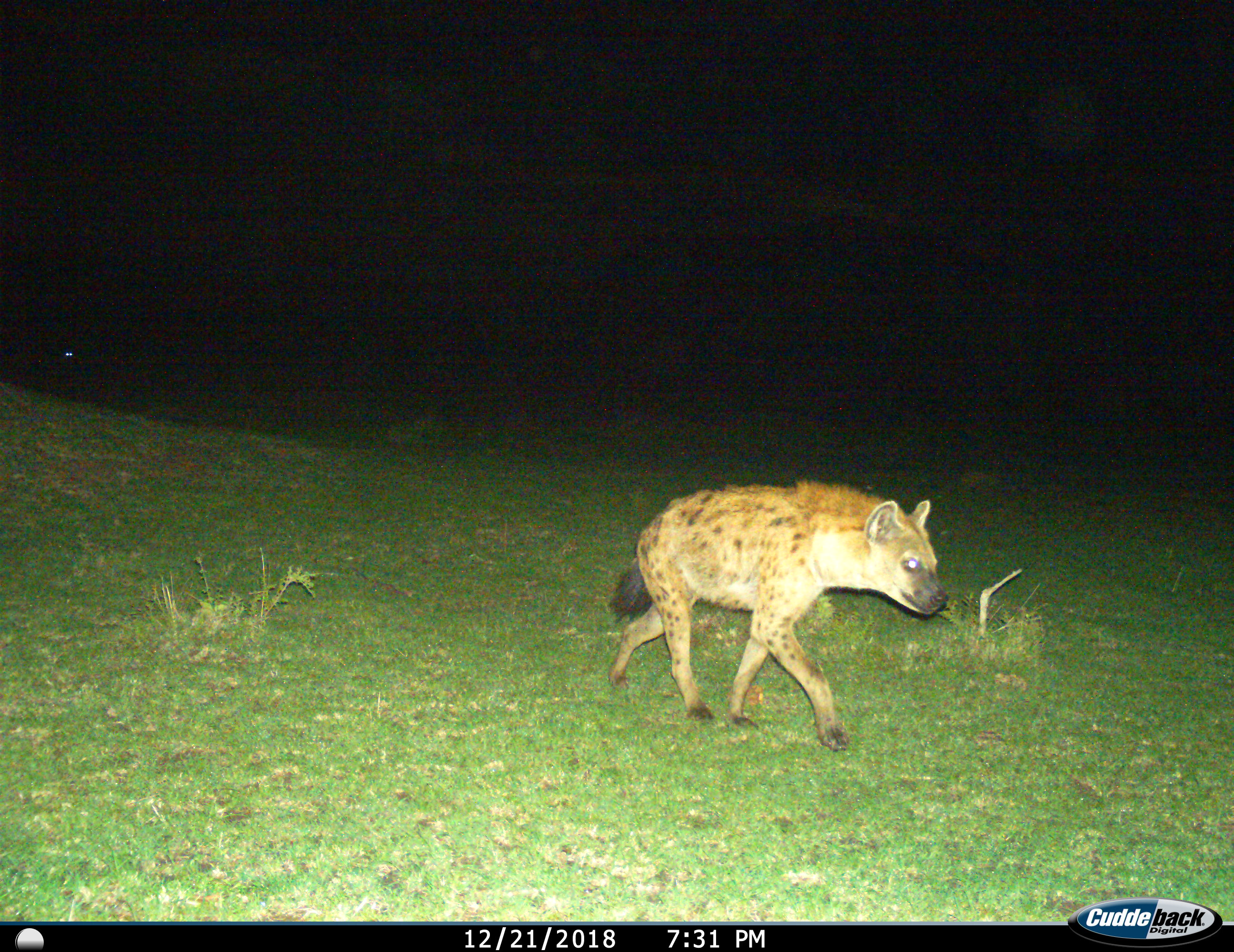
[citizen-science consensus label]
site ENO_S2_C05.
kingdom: Animalia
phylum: Chordata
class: Mammalia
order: Carnivora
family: Hyaenidae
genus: Crocuta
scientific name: Crocuta crocuta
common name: spotted hyena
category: hyenaspotted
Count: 1.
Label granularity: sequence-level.